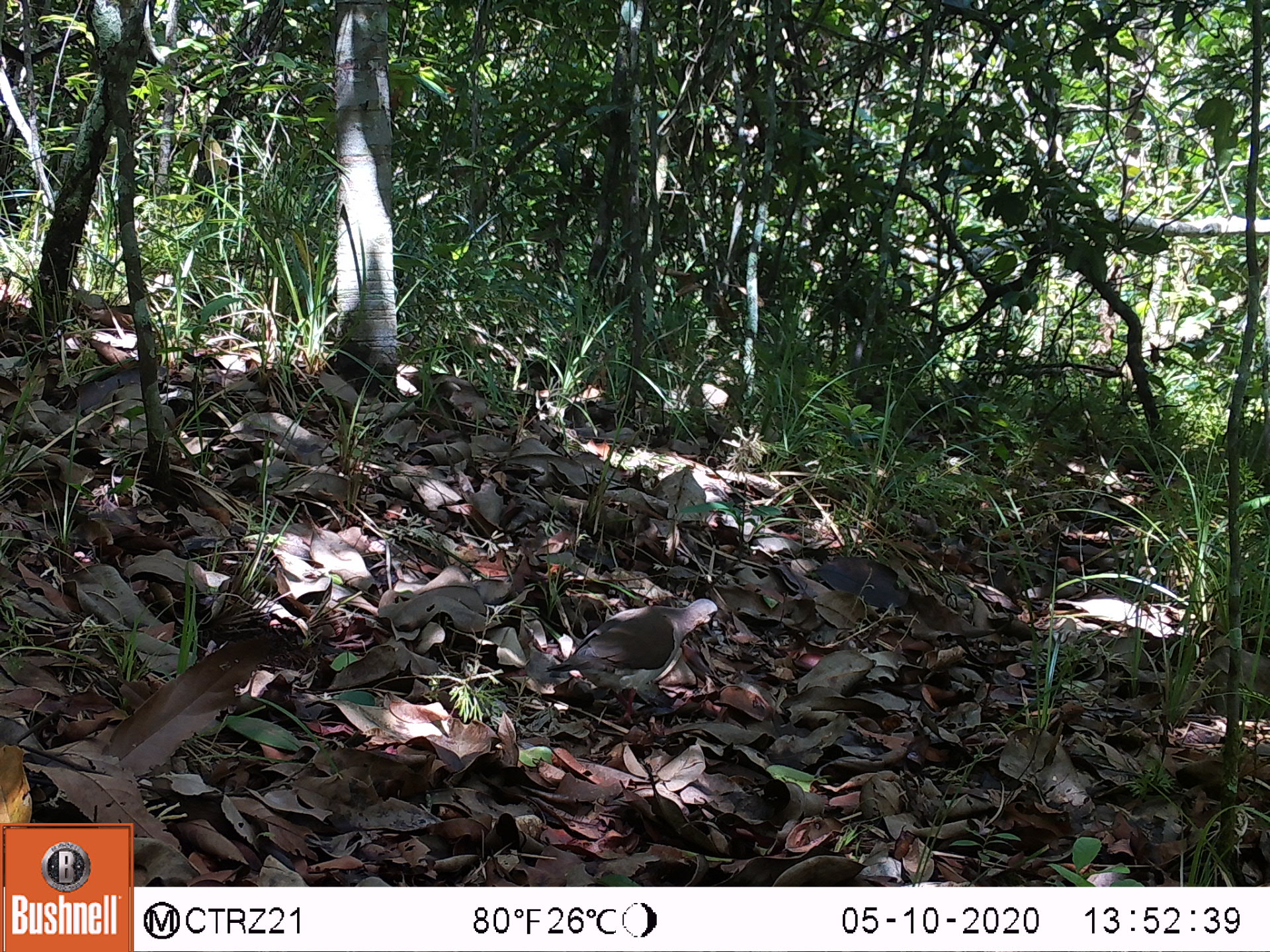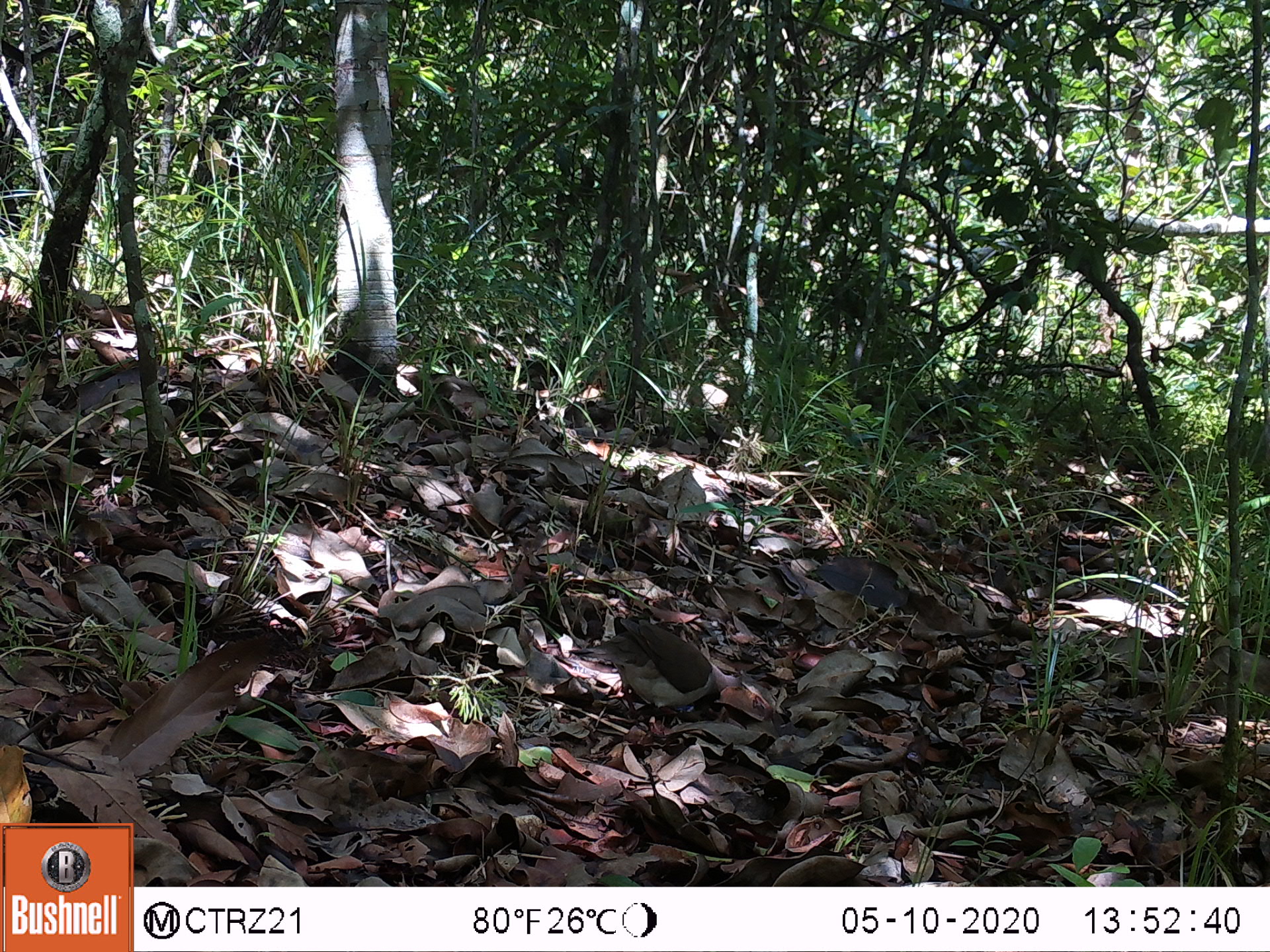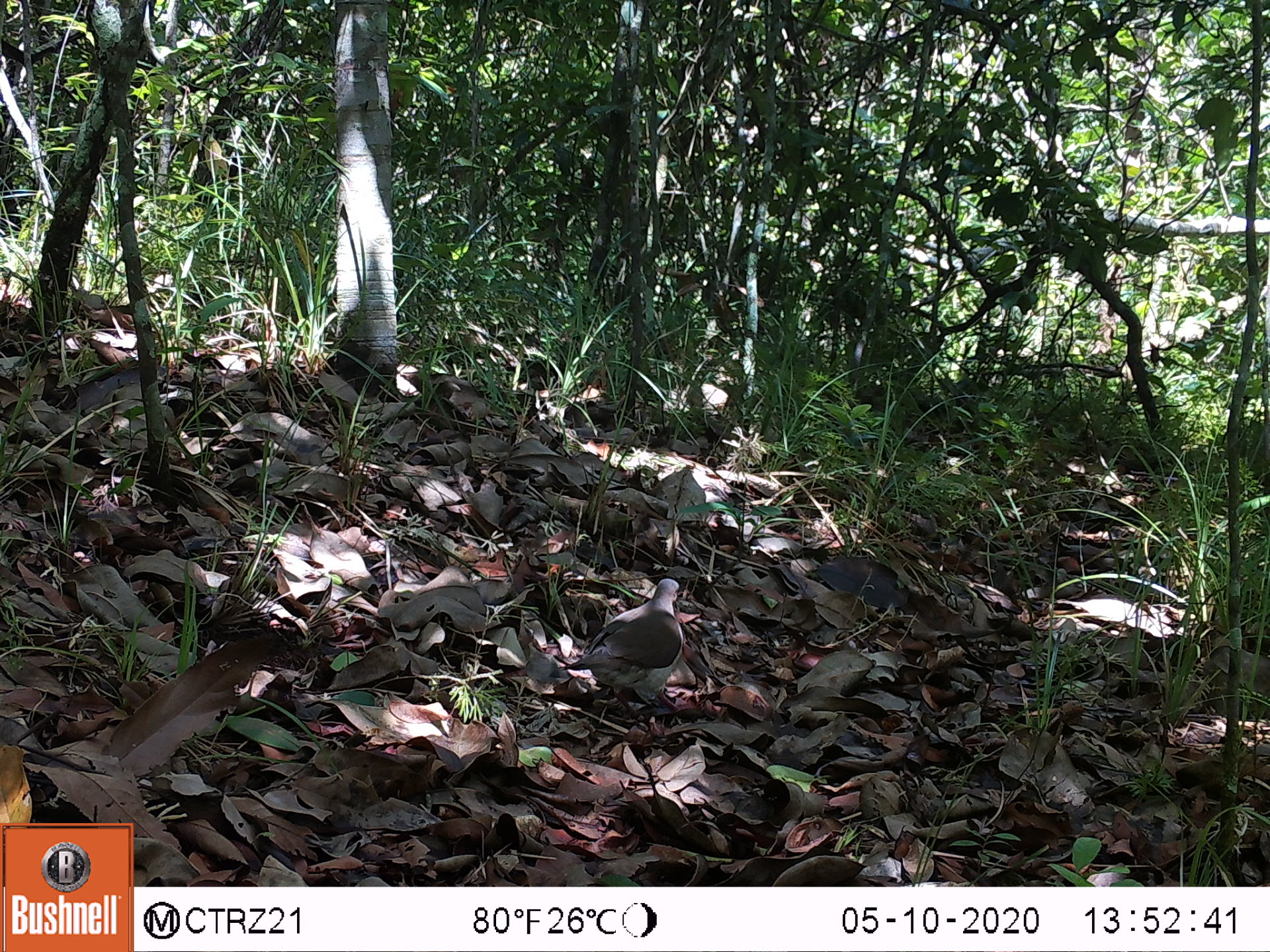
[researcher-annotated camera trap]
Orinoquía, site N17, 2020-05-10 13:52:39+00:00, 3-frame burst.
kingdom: Animalia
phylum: Chordata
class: Aves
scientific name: Aves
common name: bird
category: unknown bird